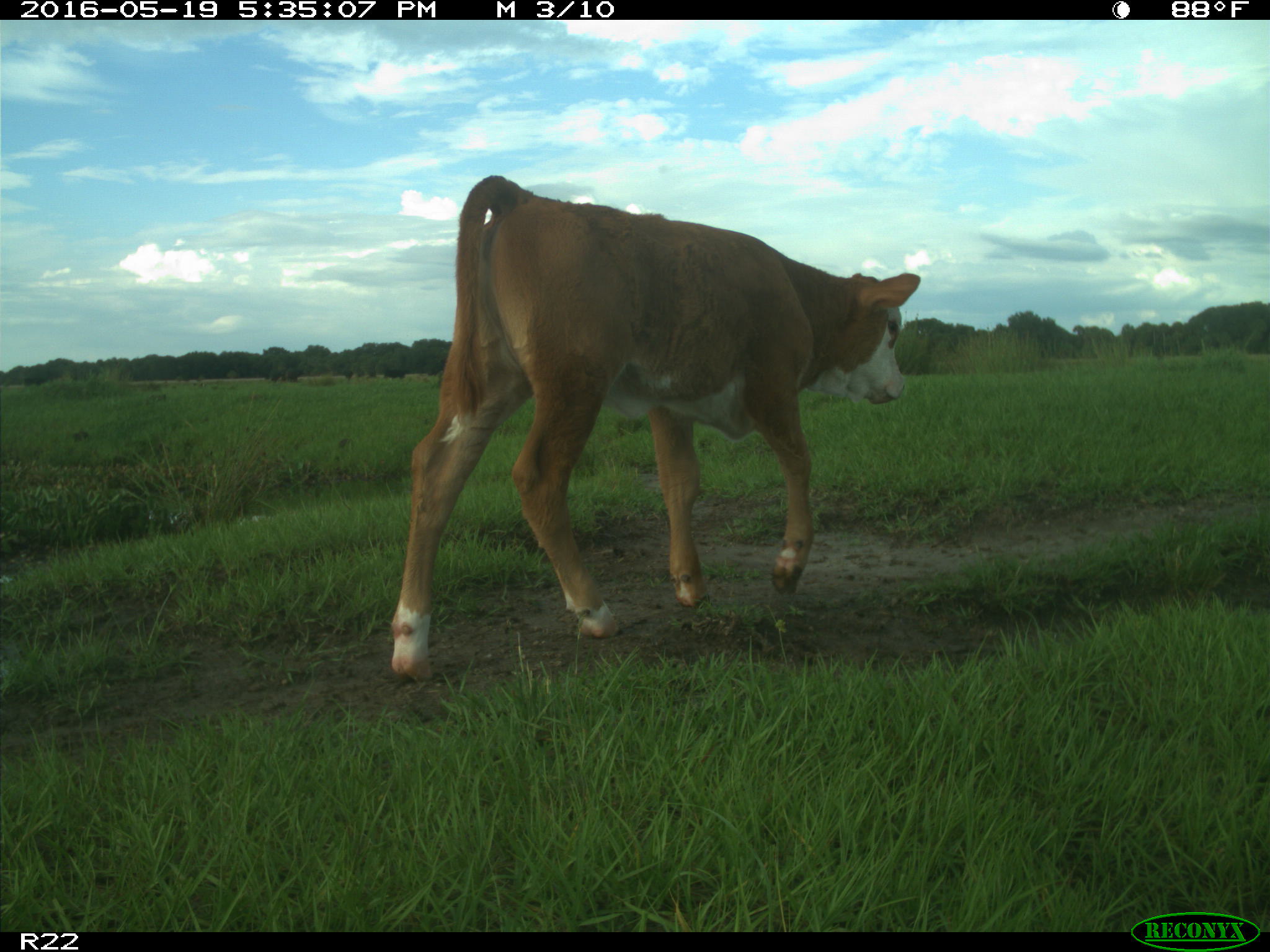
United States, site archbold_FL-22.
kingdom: Animalia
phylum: Chordata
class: Mammalia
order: Artiodactyla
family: Bovidae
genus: Bos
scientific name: Bos taurus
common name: domestic cow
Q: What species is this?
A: Bos taurus (domestic cow).